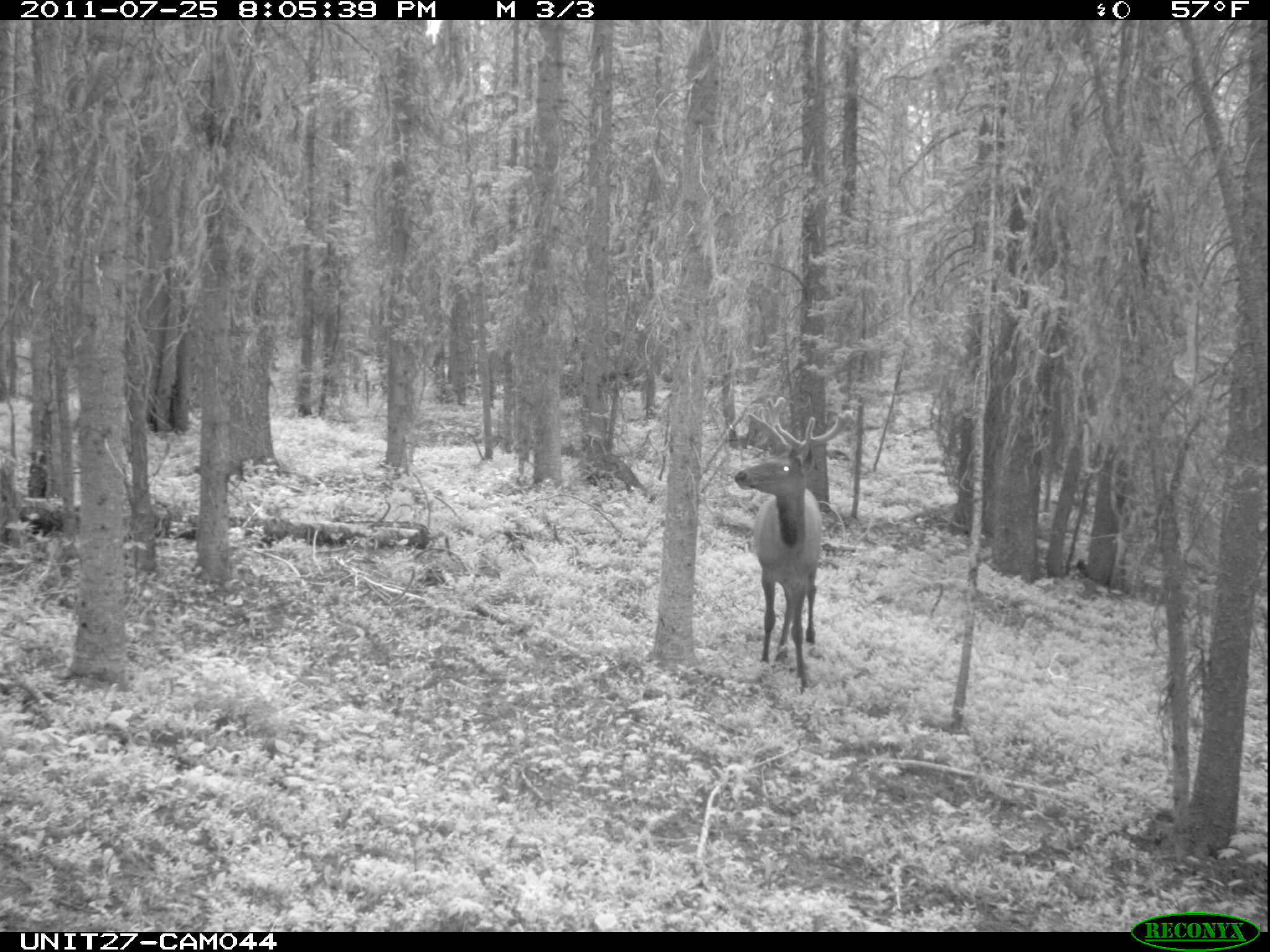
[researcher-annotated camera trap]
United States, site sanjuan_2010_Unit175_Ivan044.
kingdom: Animalia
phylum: Chordata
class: Mammalia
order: Artiodactyla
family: Cervidae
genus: Cervus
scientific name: Cervus elaphus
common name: red deer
Cervus elaphus (red deer).